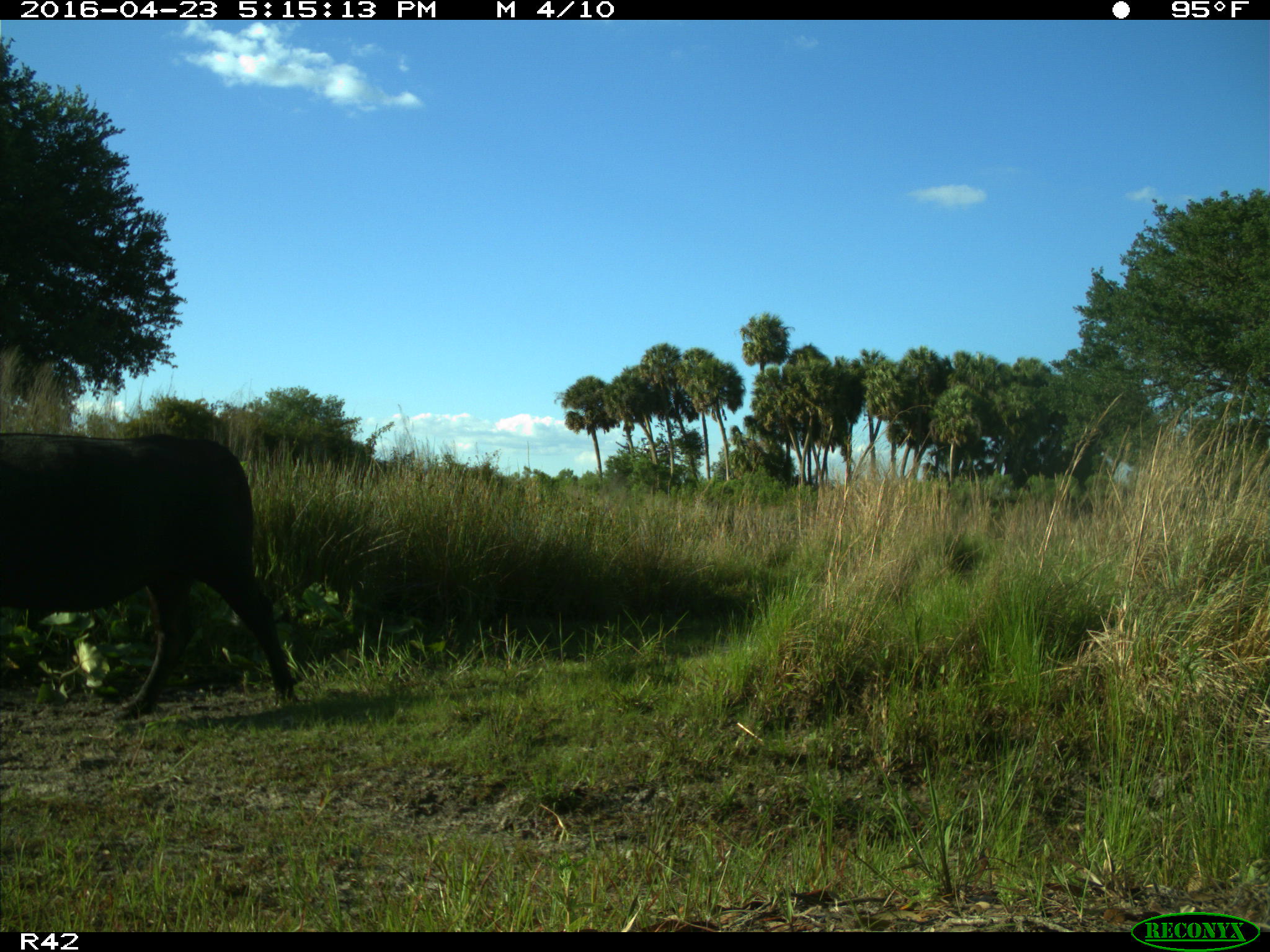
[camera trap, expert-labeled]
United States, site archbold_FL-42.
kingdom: Animalia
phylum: Chordata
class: Mammalia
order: Artiodactyla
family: Bovidae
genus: Bos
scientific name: Bos taurus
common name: domestic cow